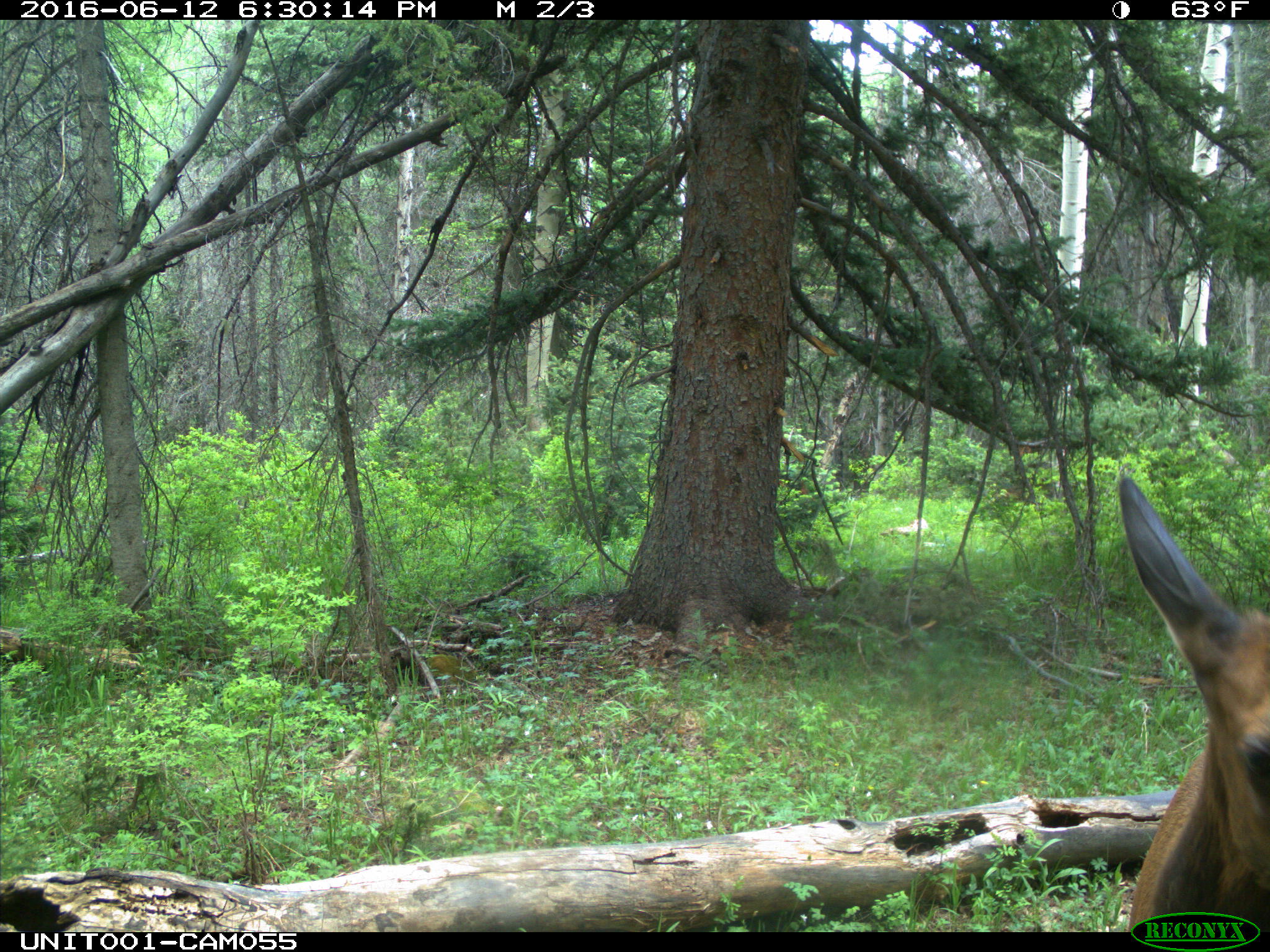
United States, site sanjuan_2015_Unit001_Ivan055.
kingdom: Animalia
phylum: Chordata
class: Mammalia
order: Artiodactyla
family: Cervidae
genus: Cervus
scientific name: Cervus elaphus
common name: red deer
Cervus elaphus (red deer).